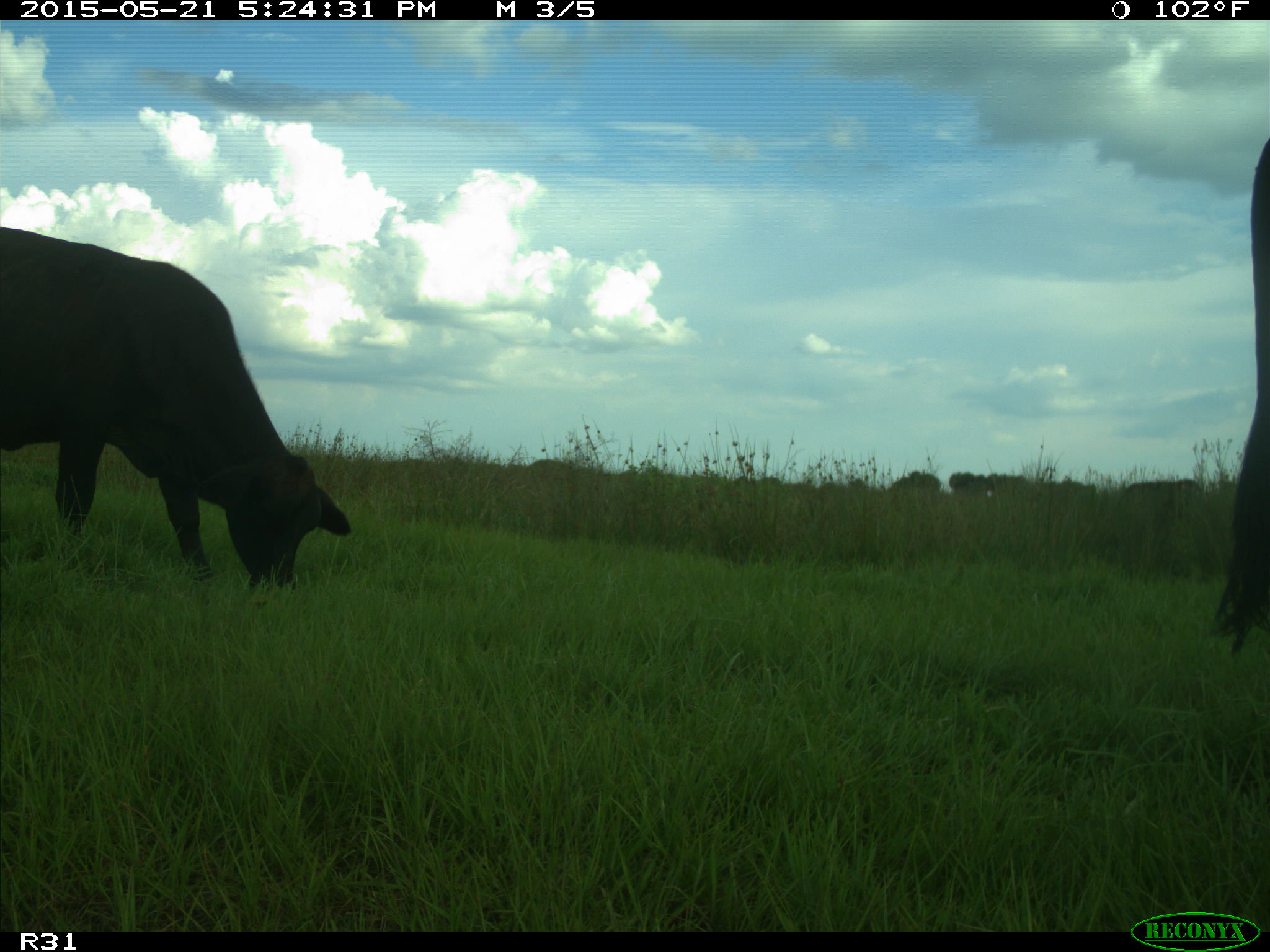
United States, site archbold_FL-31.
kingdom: Animalia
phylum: Chordata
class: Mammalia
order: Artiodactyla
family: Bovidae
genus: Bos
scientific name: Bos taurus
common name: domestic cow